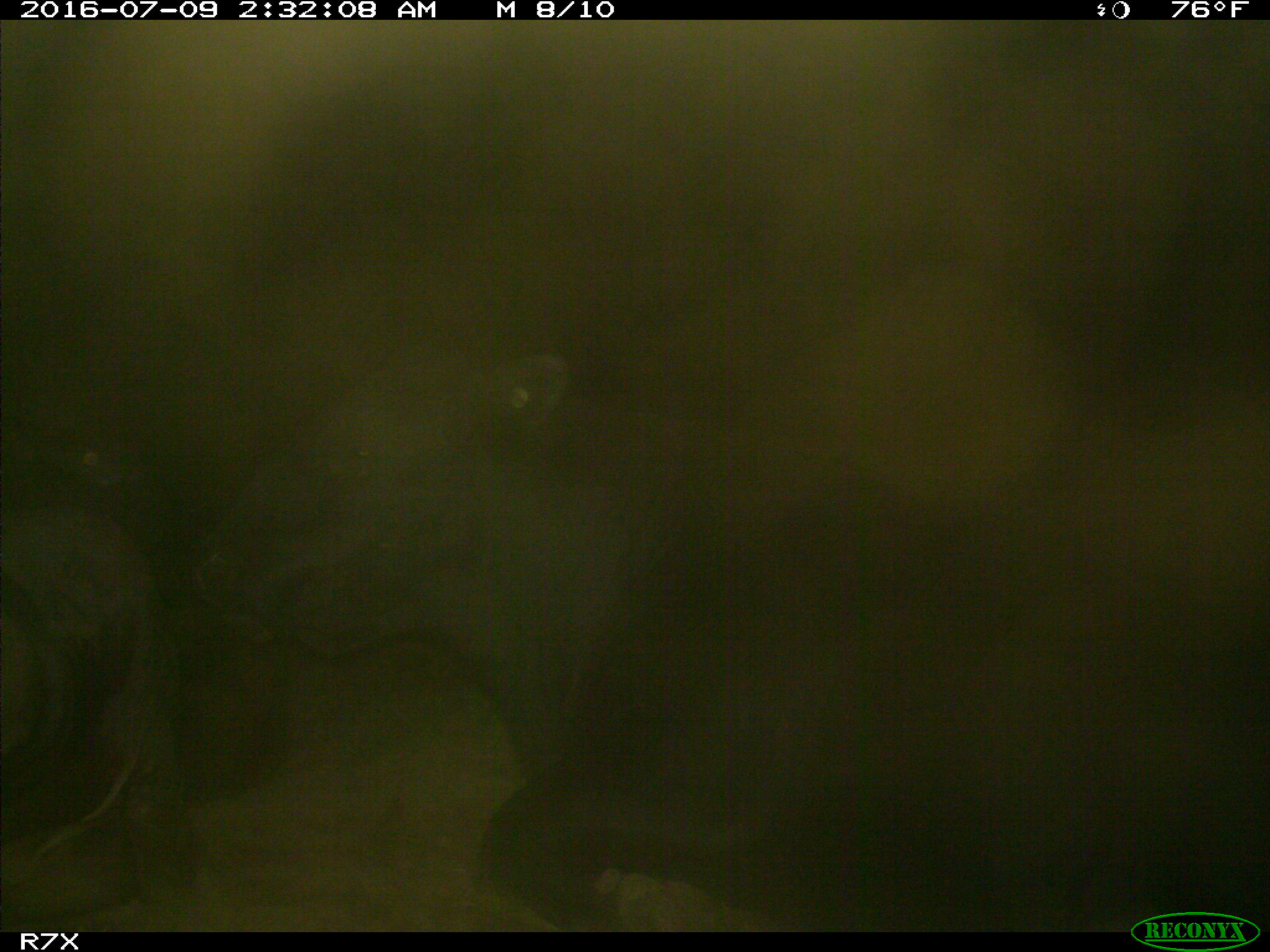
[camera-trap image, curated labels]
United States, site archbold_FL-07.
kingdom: Animalia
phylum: Chordata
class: Mammalia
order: Artiodactyla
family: Bovidae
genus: Bos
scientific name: Bos taurus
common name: domestic cow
Bos taurus (domestic cow).